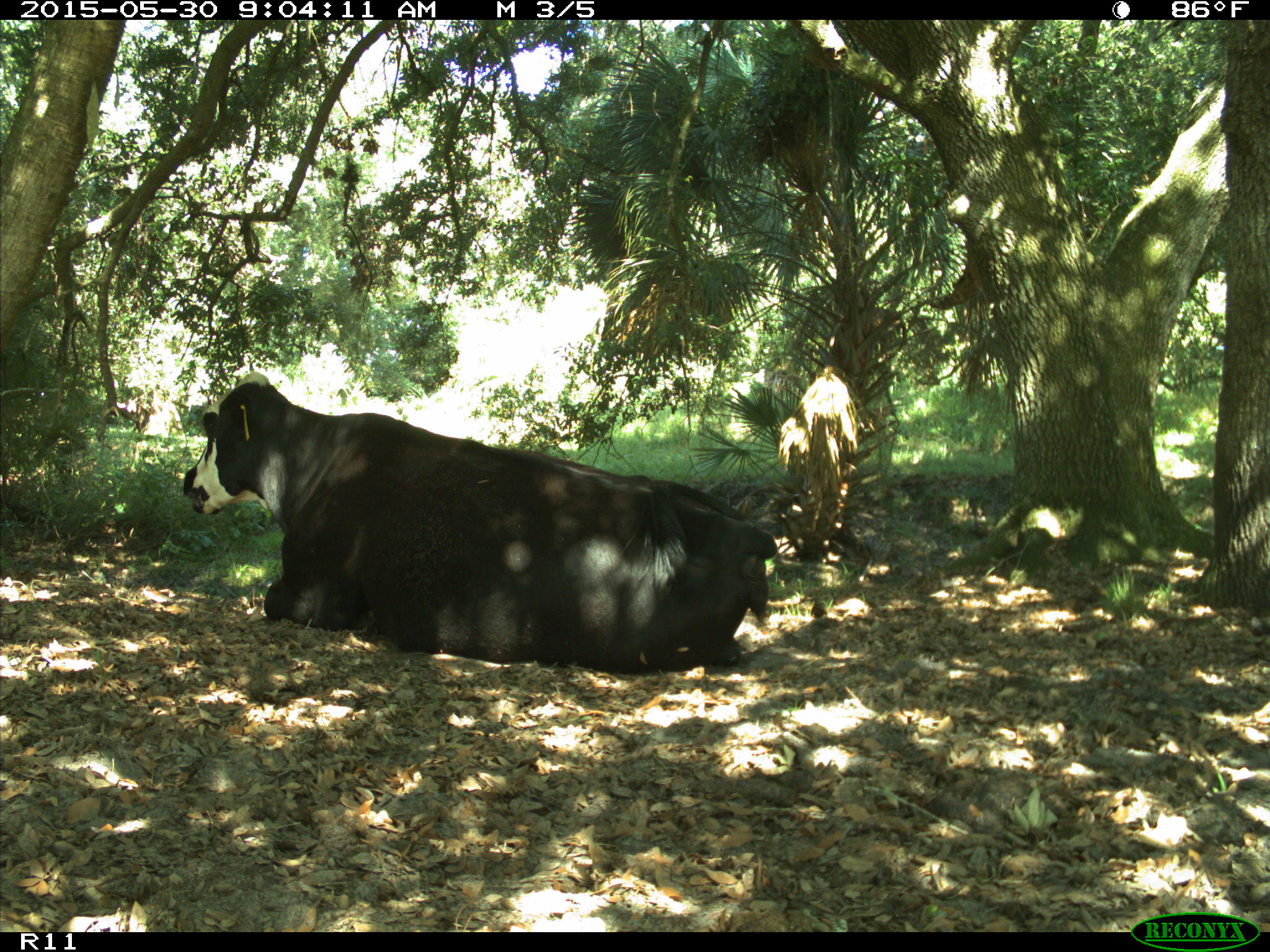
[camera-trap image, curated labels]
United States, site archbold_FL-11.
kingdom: Animalia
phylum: Chordata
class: Mammalia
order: Artiodactyla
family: Bovidae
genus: Bos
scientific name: Bos taurus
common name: domestic cow